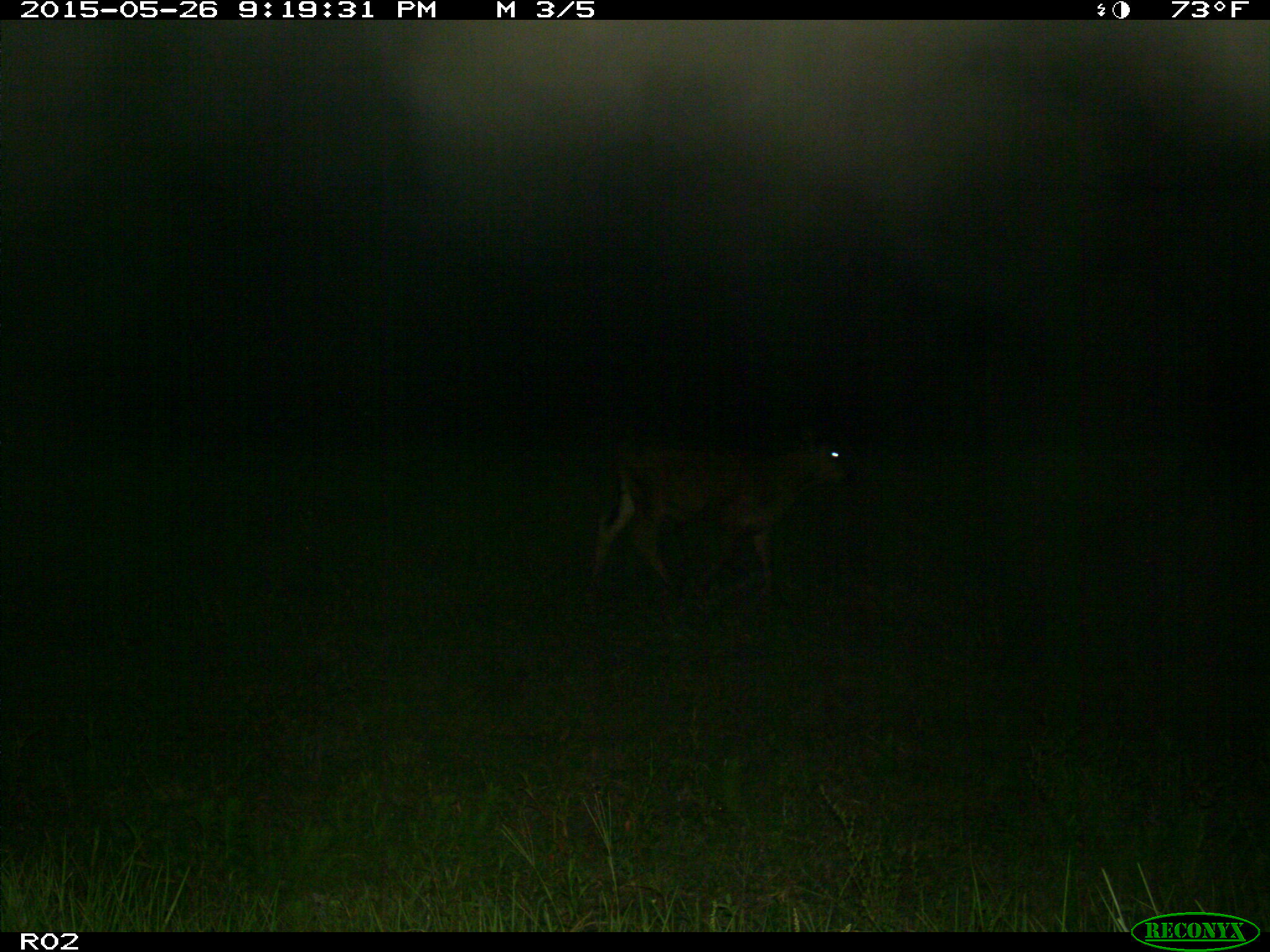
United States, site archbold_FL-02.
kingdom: Animalia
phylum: Chordata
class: Mammalia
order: Artiodactyla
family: Bovidae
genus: Bos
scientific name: Bos taurus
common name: domestic cow